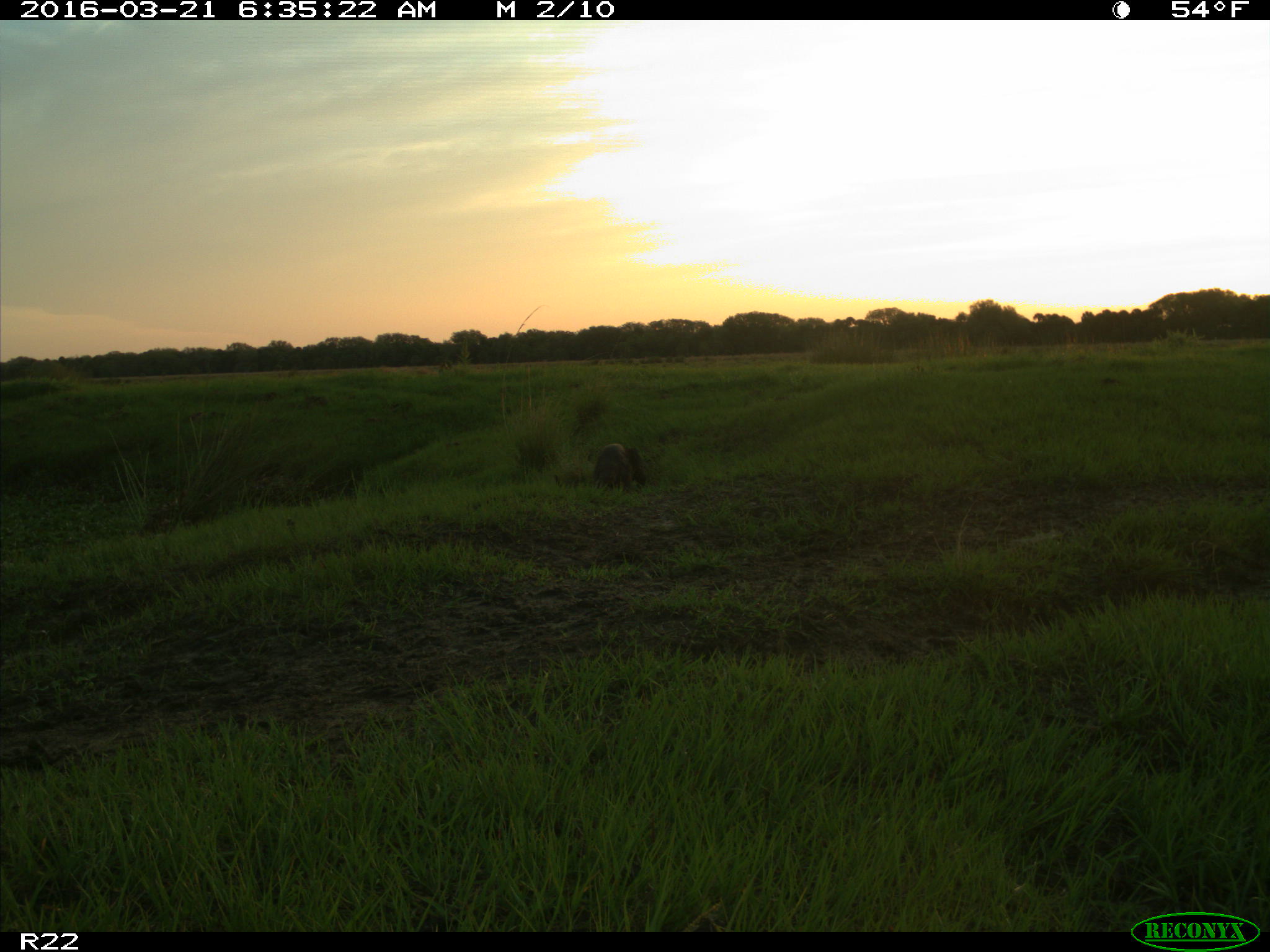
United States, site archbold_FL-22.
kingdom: Animalia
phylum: Chordata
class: Mammalia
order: Carnivora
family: Mustelidae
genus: Lontra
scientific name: Lontra canadensis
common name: north american river otter